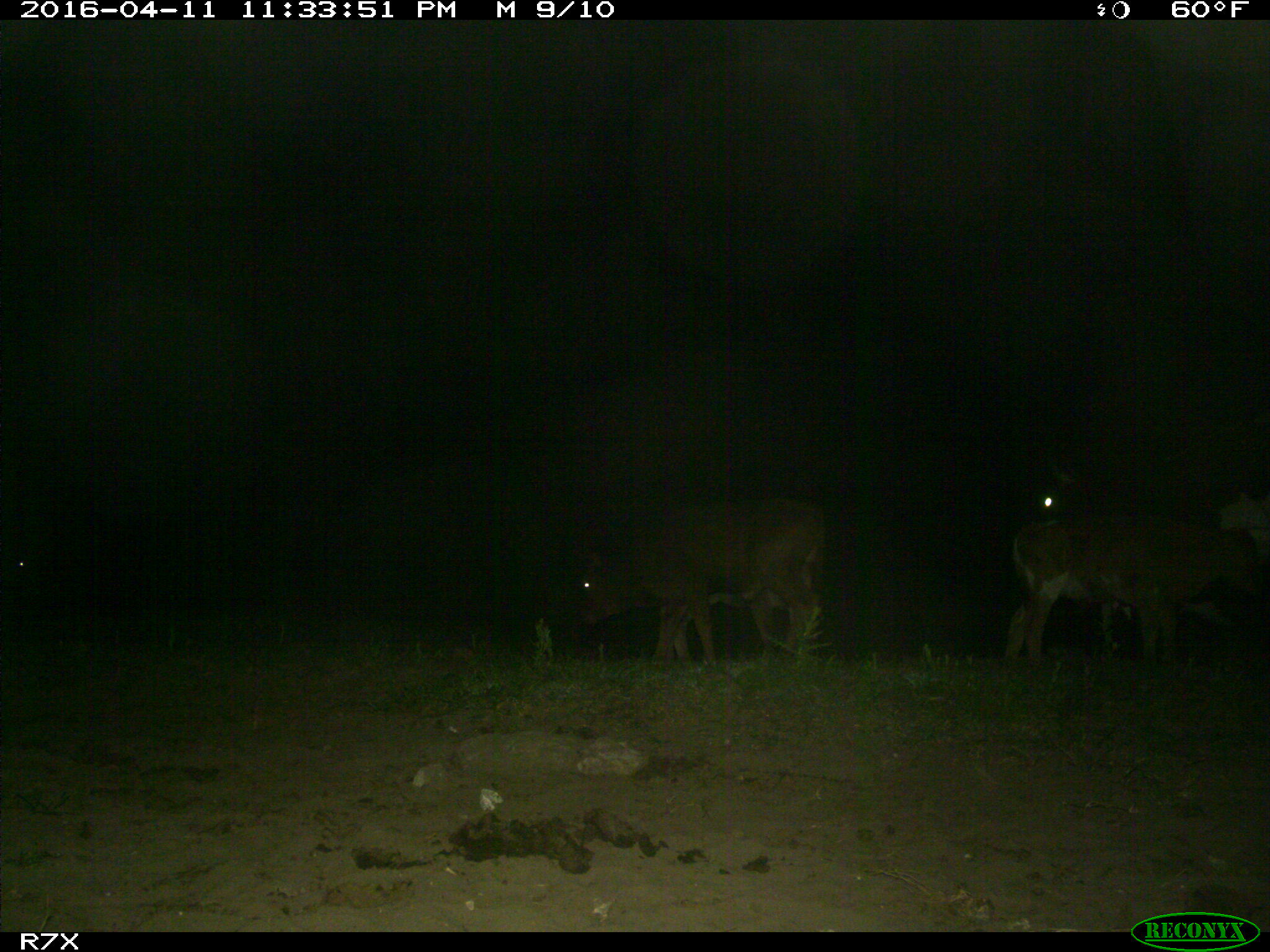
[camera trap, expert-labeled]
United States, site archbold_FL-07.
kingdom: Animalia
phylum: Chordata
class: Mammalia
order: Artiodactyla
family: Bovidae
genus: Bos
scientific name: Bos taurus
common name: domestic cow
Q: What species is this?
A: Bos taurus (domestic cow).